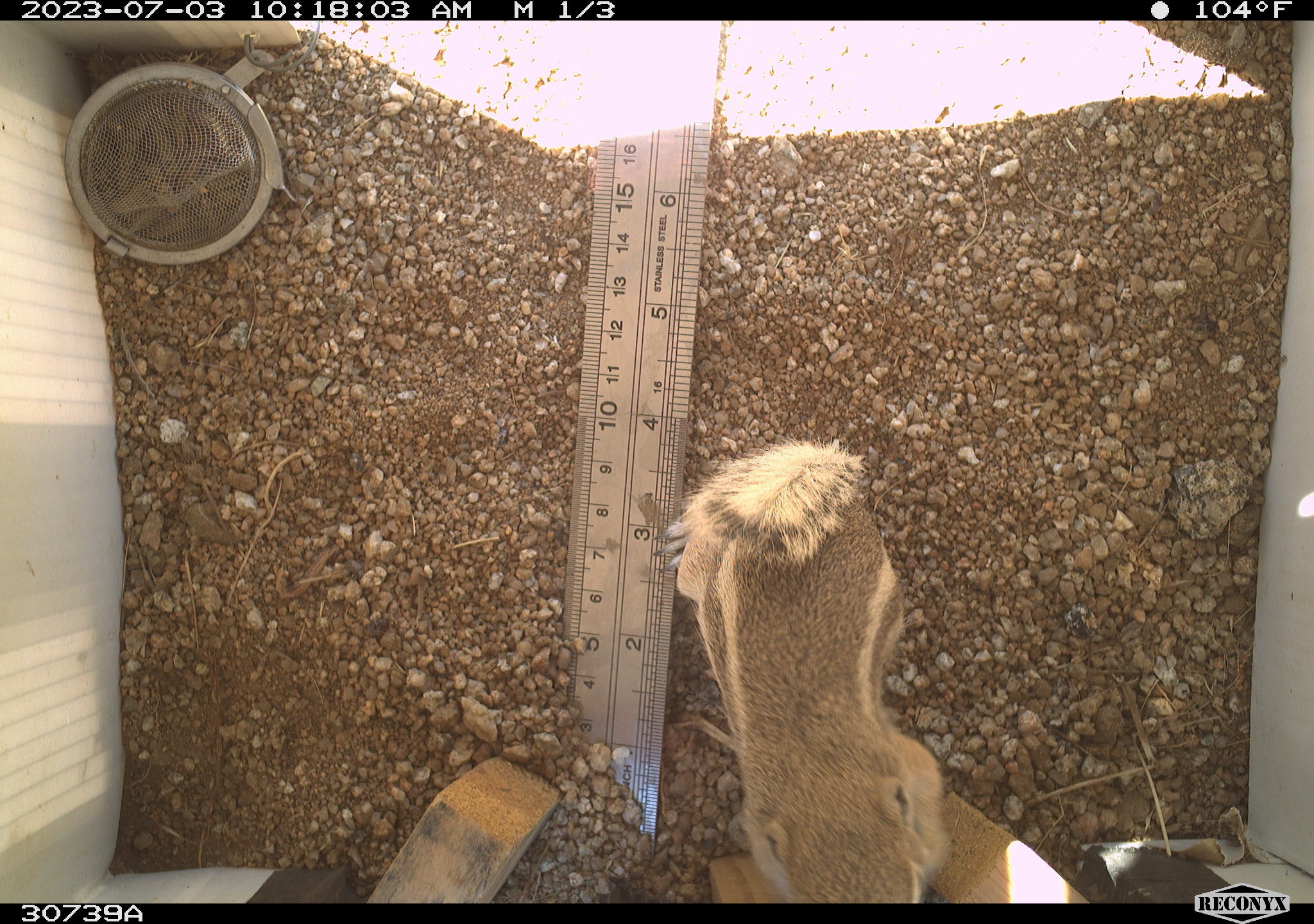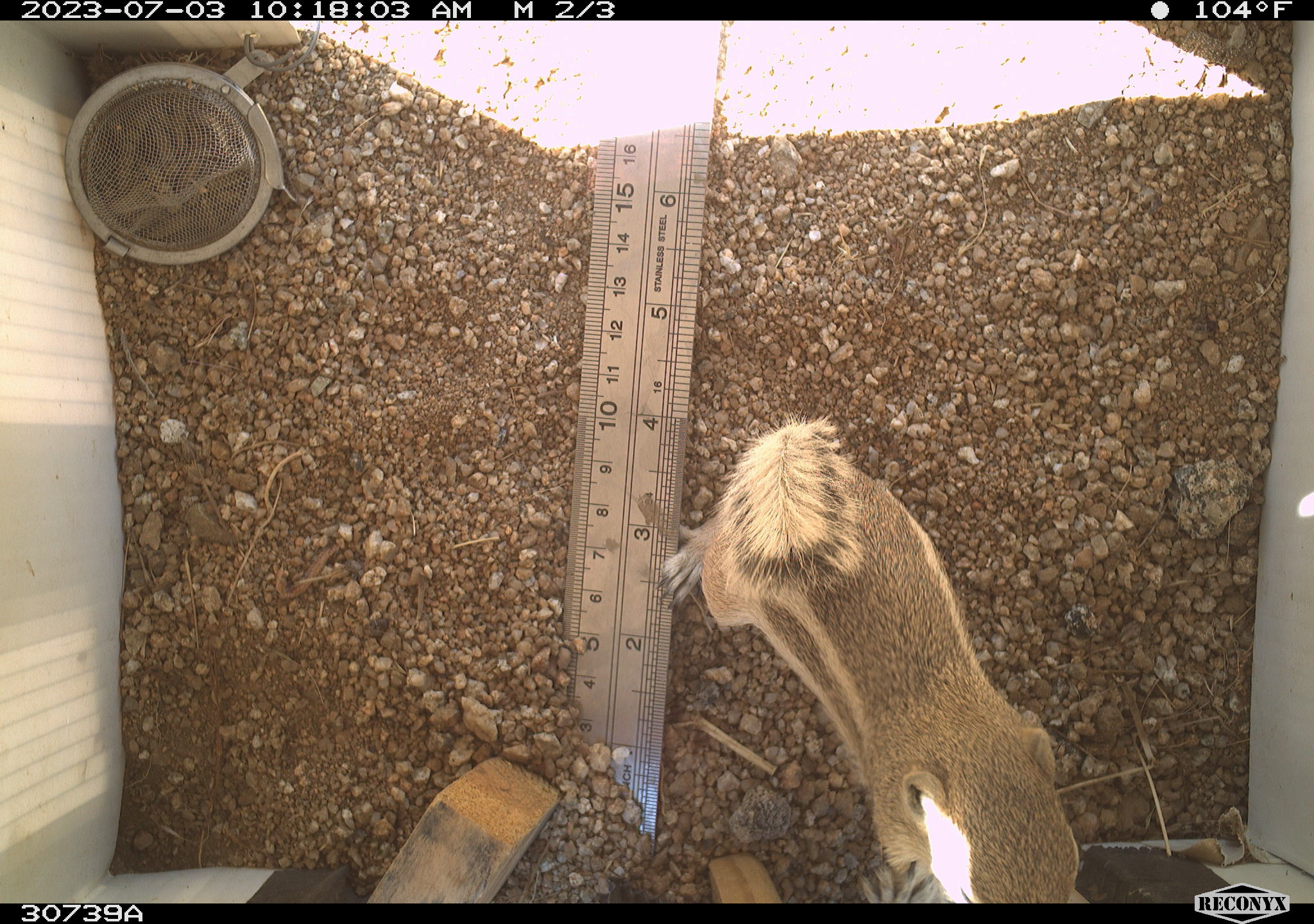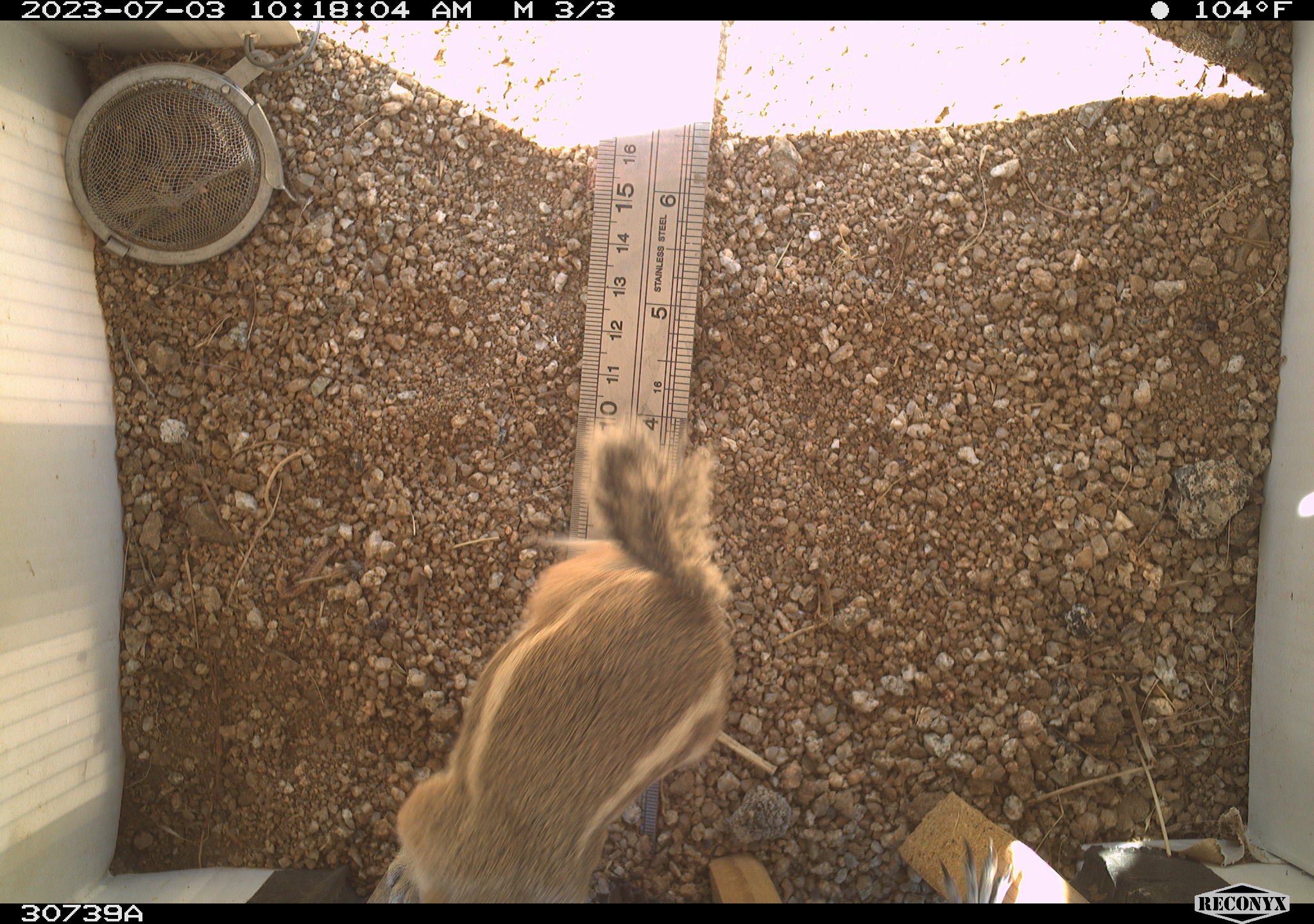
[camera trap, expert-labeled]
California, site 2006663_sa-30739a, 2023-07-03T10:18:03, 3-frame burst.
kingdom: Animalia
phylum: Chordata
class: Mammalia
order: Rodentia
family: Sciuridae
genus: Ammospermophilus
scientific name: Ammospermophilus leucurus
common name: white-tailed antelope squirrel